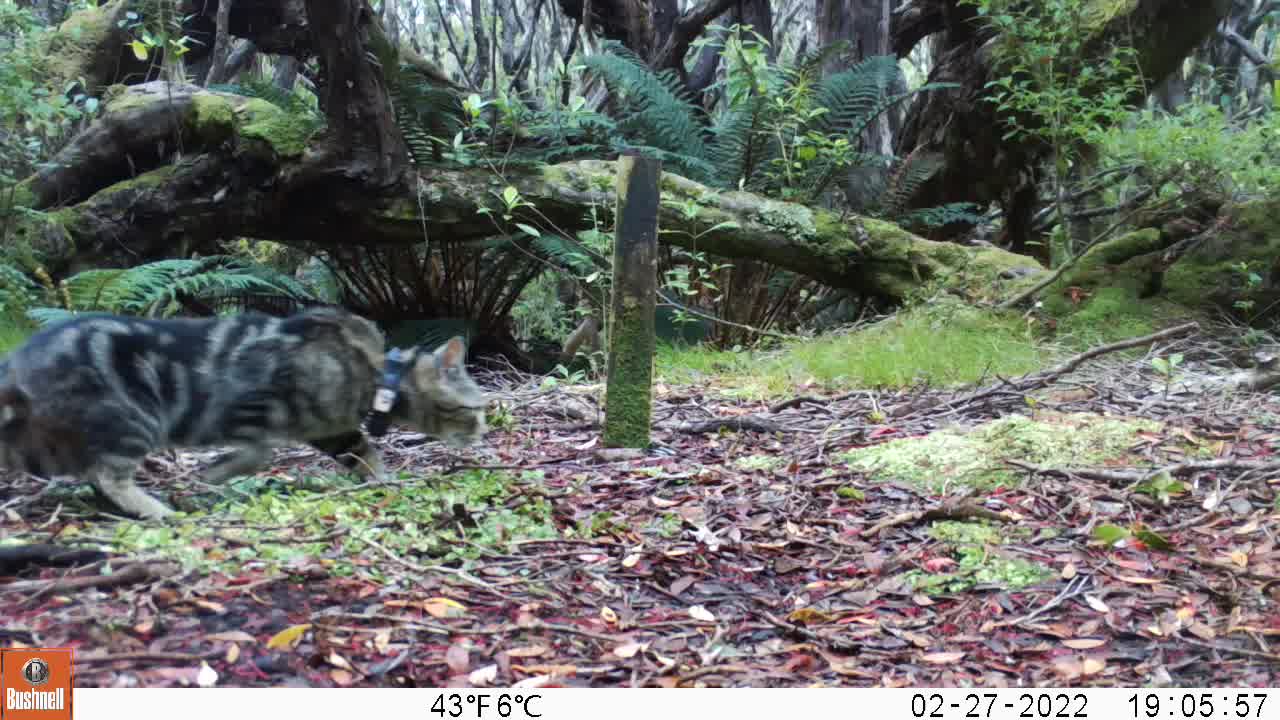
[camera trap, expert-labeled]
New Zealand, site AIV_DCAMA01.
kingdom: Animalia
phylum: Chordata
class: Mammalia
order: Carnivora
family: Felidae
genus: Felis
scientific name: Felis catus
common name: domestic cat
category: cat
Cat (domestic cat) (Felis catus).